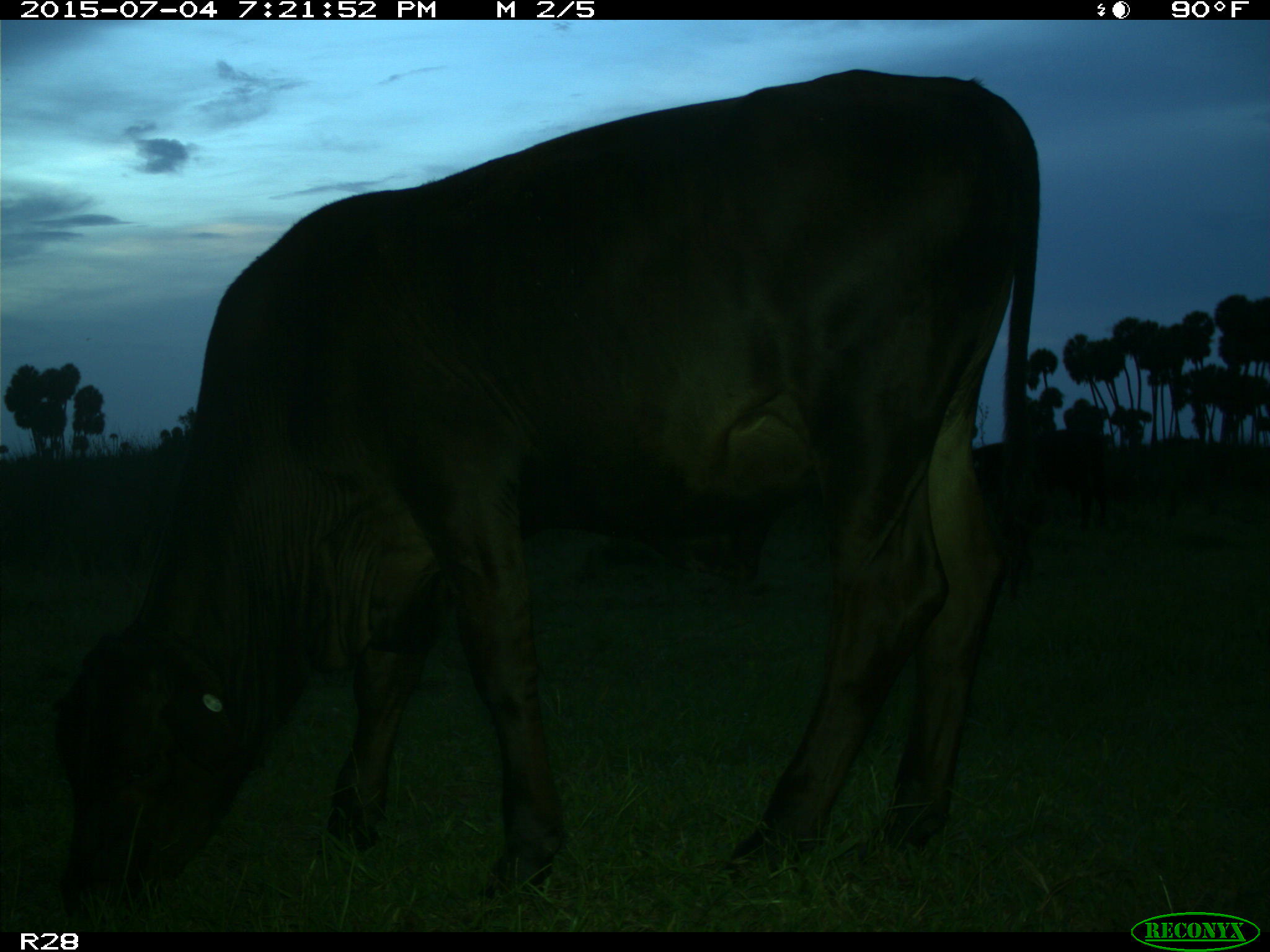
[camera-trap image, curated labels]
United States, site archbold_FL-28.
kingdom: Animalia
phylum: Chordata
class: Mammalia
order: Artiodactyla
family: Bovidae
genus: Bos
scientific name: Bos taurus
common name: domestic cow